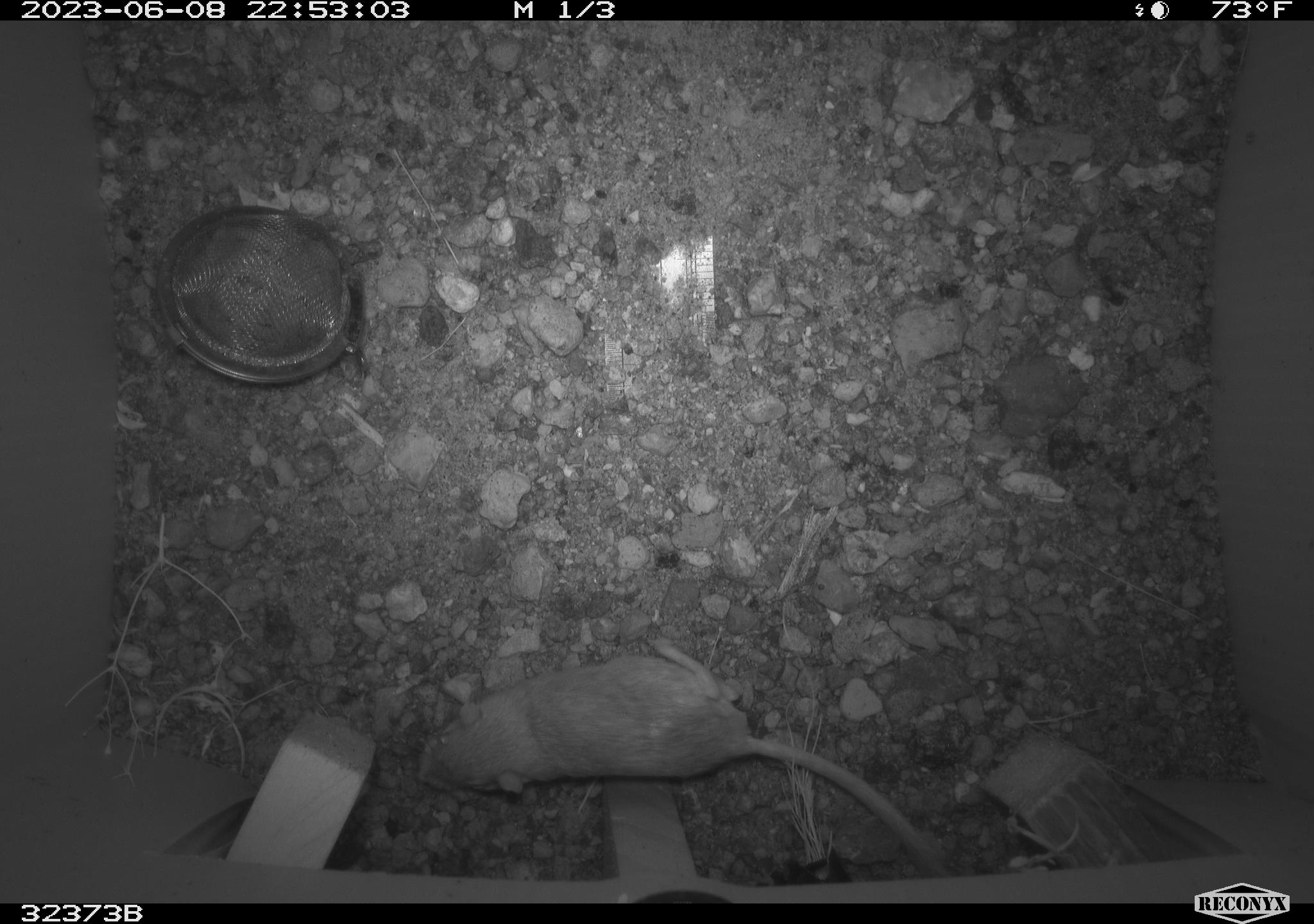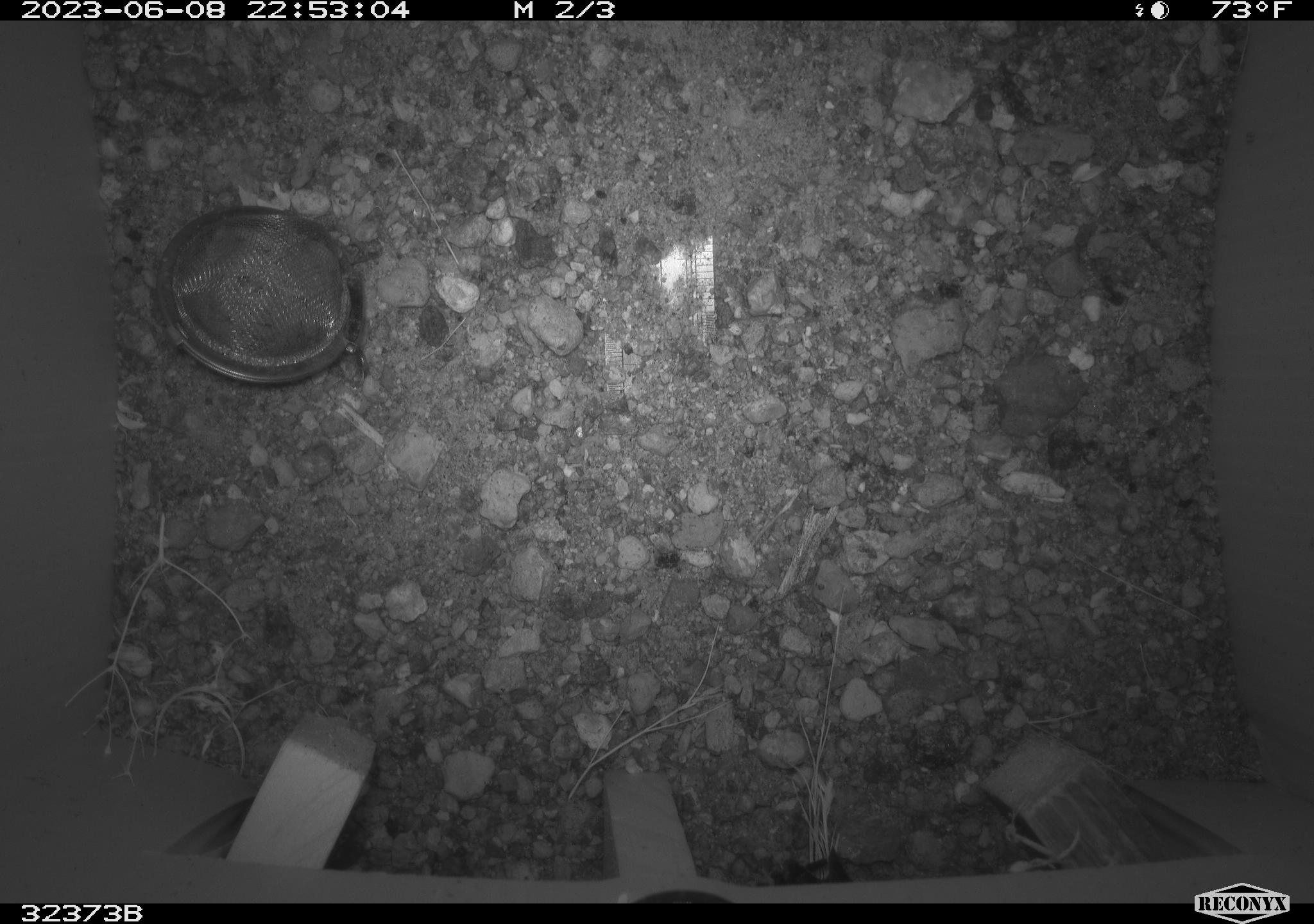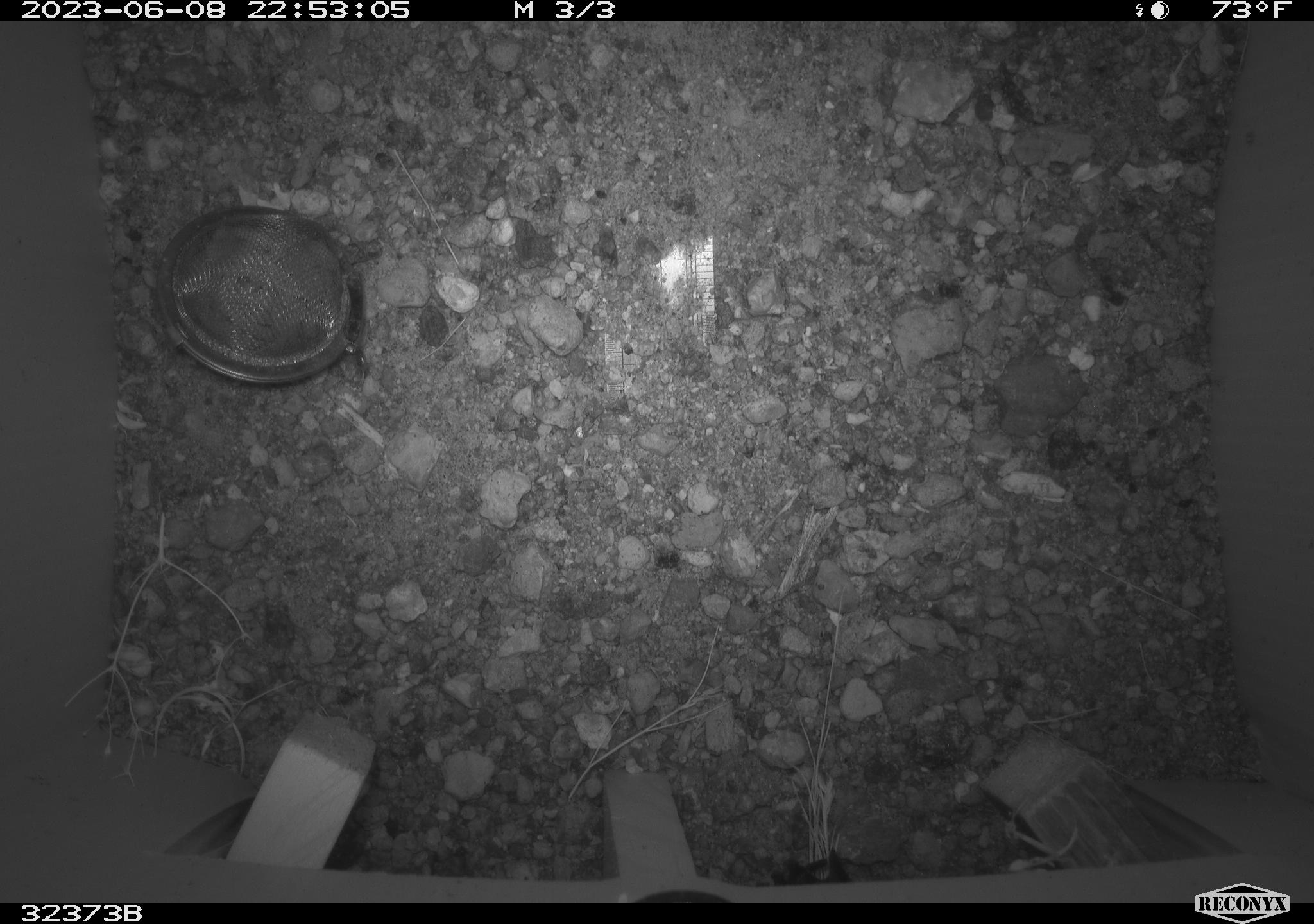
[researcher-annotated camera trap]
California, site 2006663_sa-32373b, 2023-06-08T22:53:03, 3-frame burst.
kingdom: Animalia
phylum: Chordata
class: Mammalia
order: Rodentia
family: Heteromyidae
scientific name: Heteromyidae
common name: kangaroo rats and pocket mice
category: heteromyidae family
Heteromyidae family (kangaroo rats and pocket mice) (Heteromyidae).